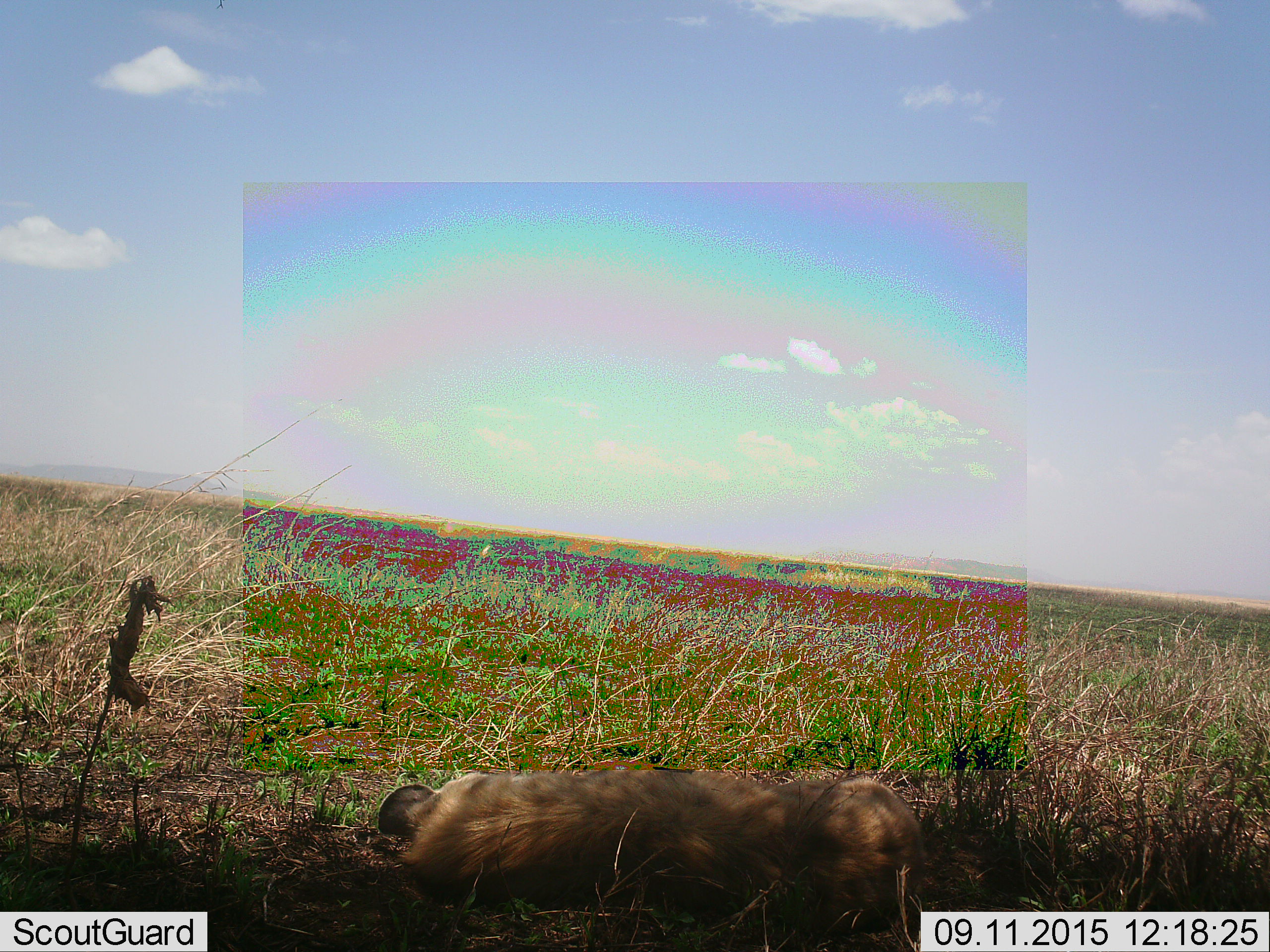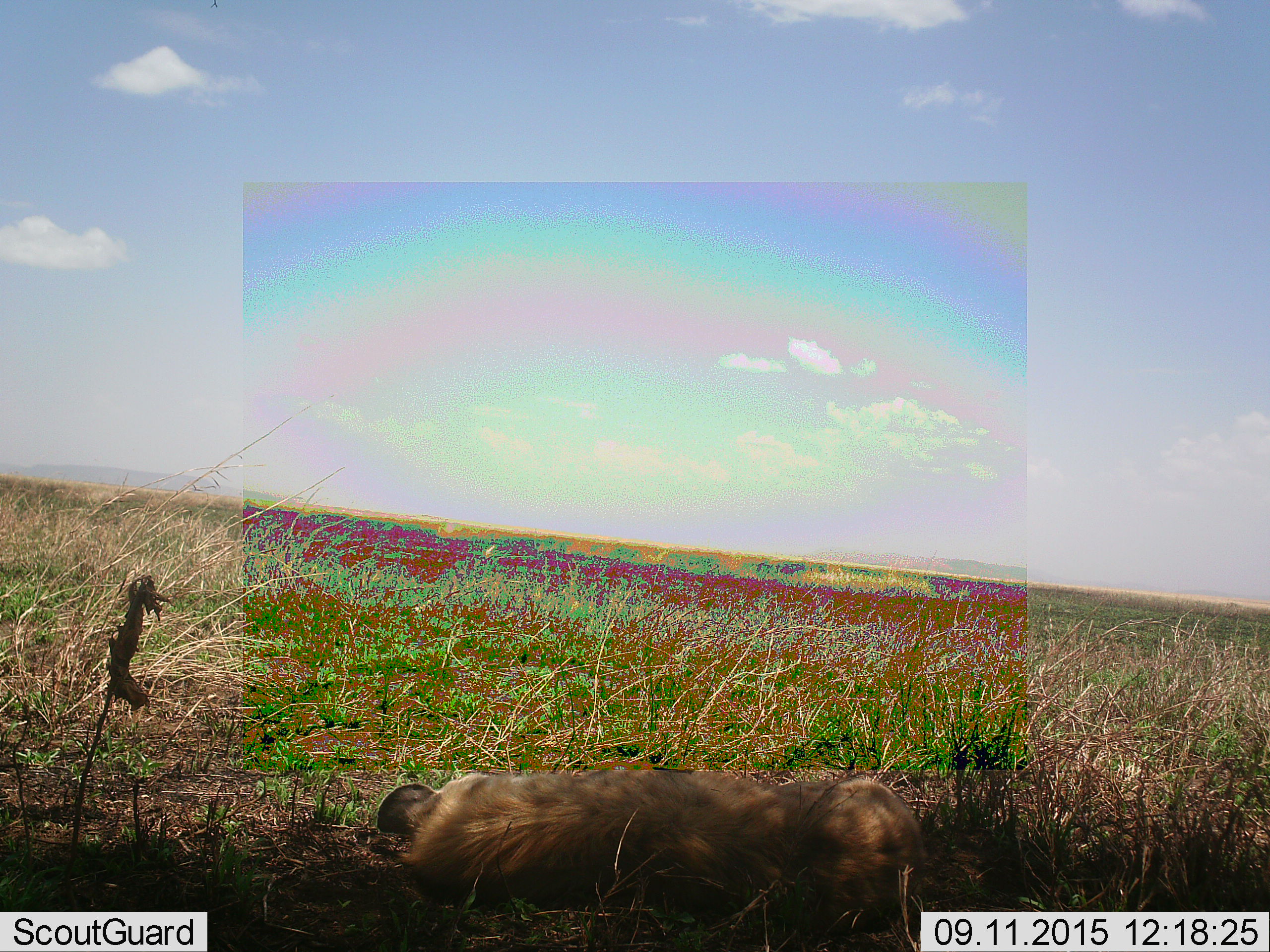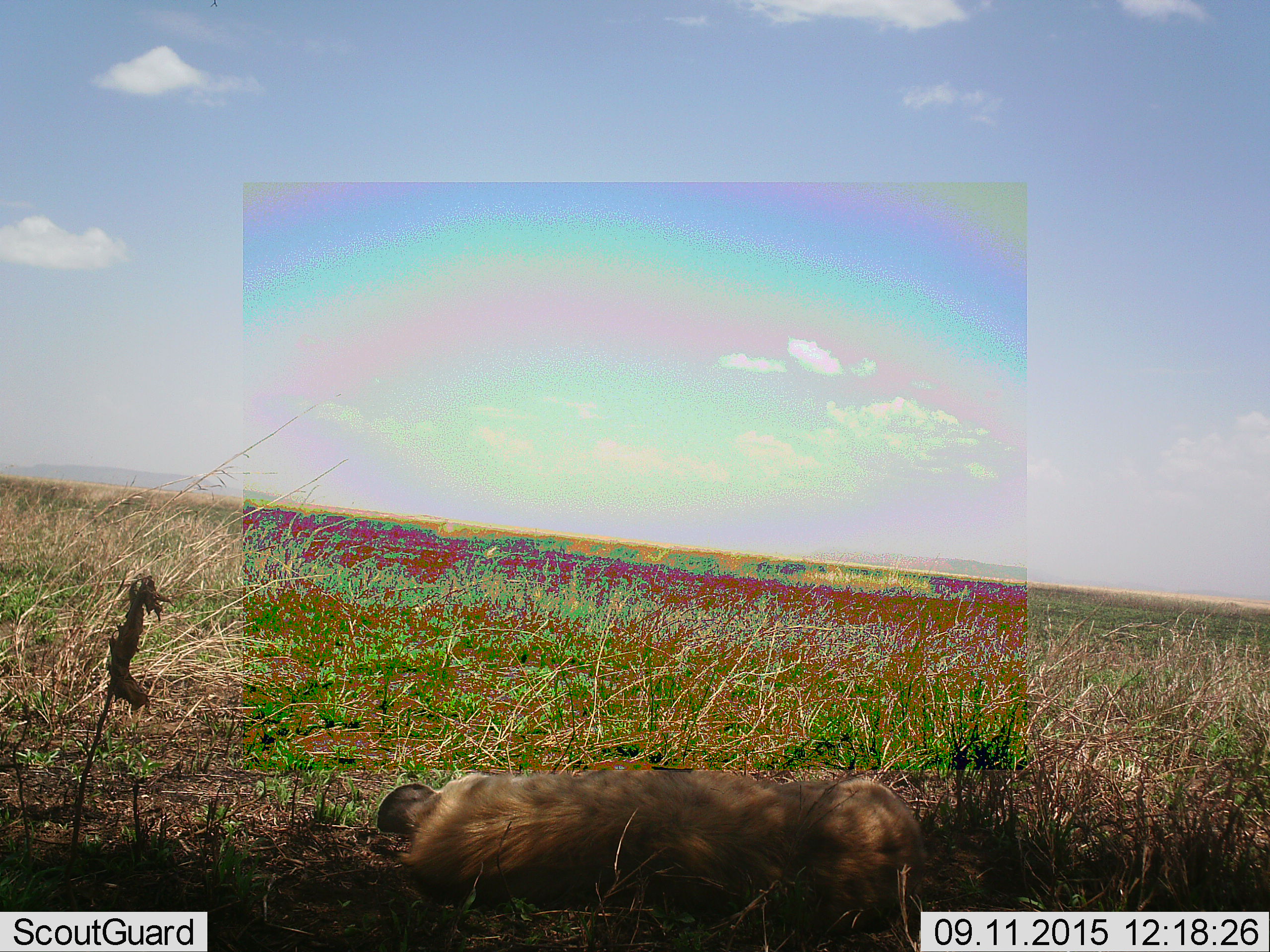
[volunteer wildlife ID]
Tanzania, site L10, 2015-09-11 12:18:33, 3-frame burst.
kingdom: Animalia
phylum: Chordata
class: Mammalia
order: Carnivora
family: Hyaenidae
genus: Crocuta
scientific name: Crocuta crocuta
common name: spotted hyena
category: hyenaspotted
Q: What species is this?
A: Hyenaspotted (spotted hyena) (Crocuta crocuta).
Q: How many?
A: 1.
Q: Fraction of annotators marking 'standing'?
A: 0%.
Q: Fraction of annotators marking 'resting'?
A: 100%.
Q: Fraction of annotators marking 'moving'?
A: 0%.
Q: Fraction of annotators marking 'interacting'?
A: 0%.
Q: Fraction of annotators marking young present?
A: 0%.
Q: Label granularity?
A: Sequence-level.